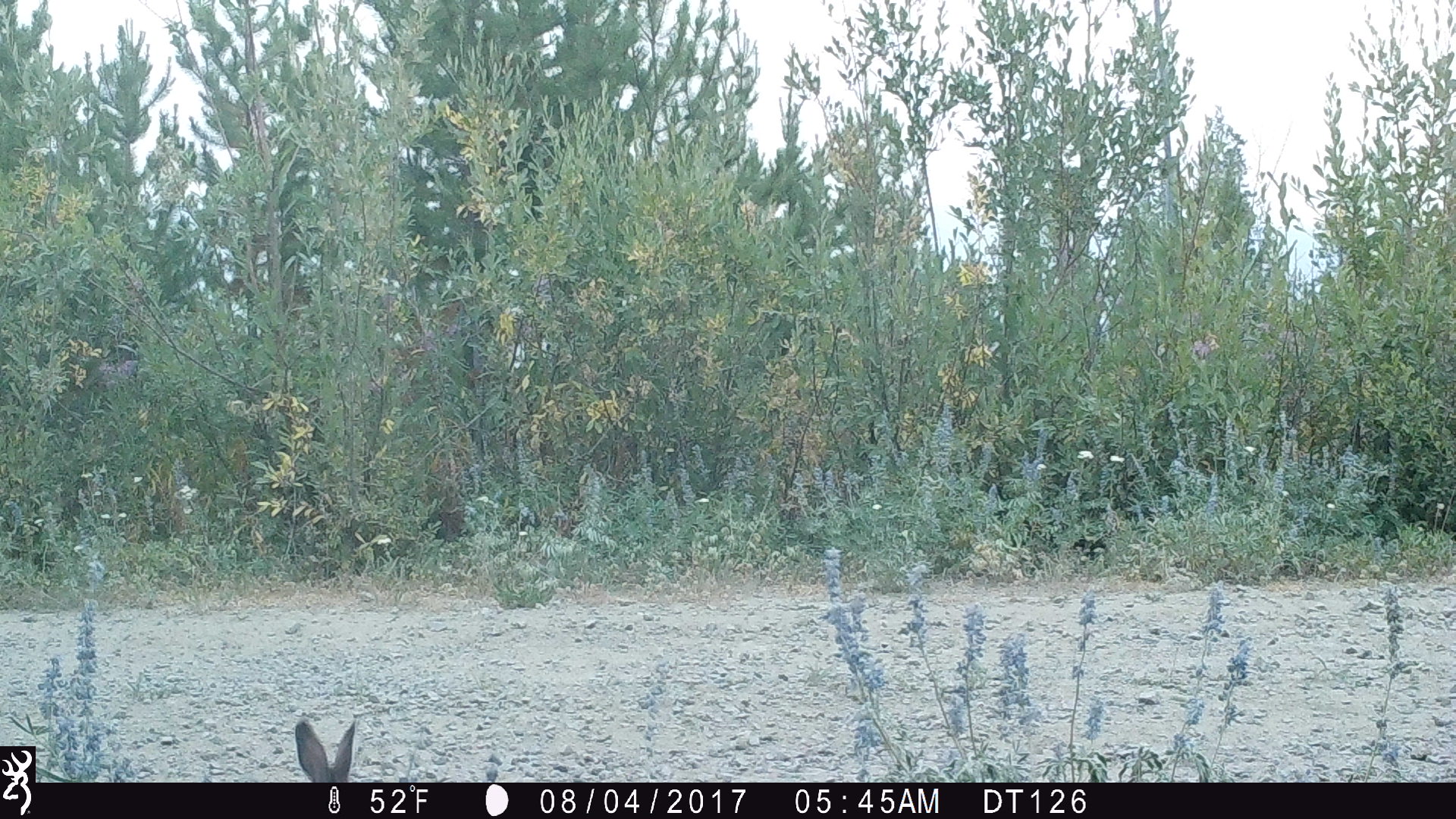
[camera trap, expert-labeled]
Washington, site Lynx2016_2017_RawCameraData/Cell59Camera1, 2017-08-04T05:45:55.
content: unidentified animal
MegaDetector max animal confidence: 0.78